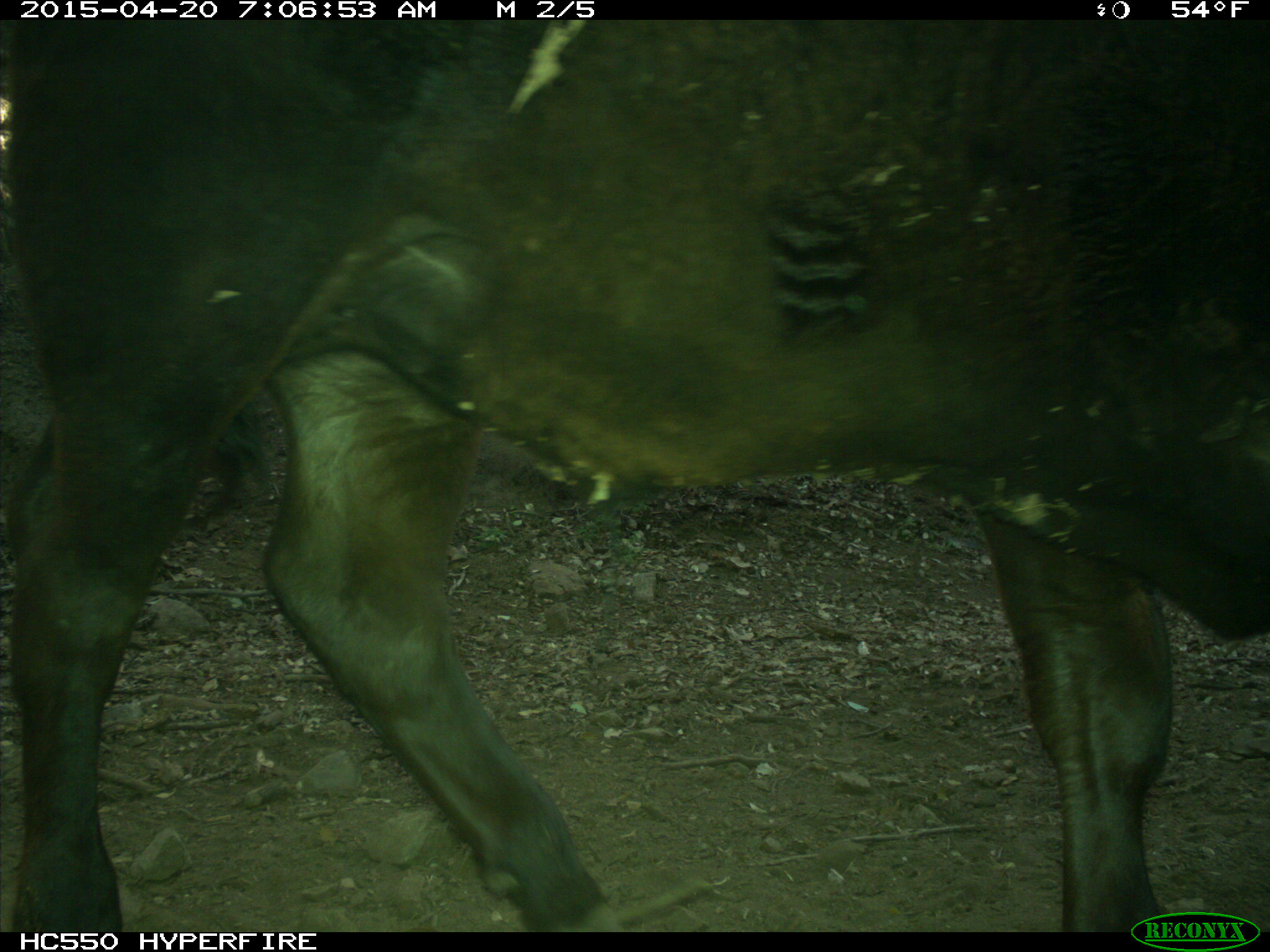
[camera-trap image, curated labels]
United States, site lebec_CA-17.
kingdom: Animalia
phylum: Chordata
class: Mammalia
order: Artiodactyla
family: Bovidae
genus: Bos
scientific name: Bos taurus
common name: domestic cow